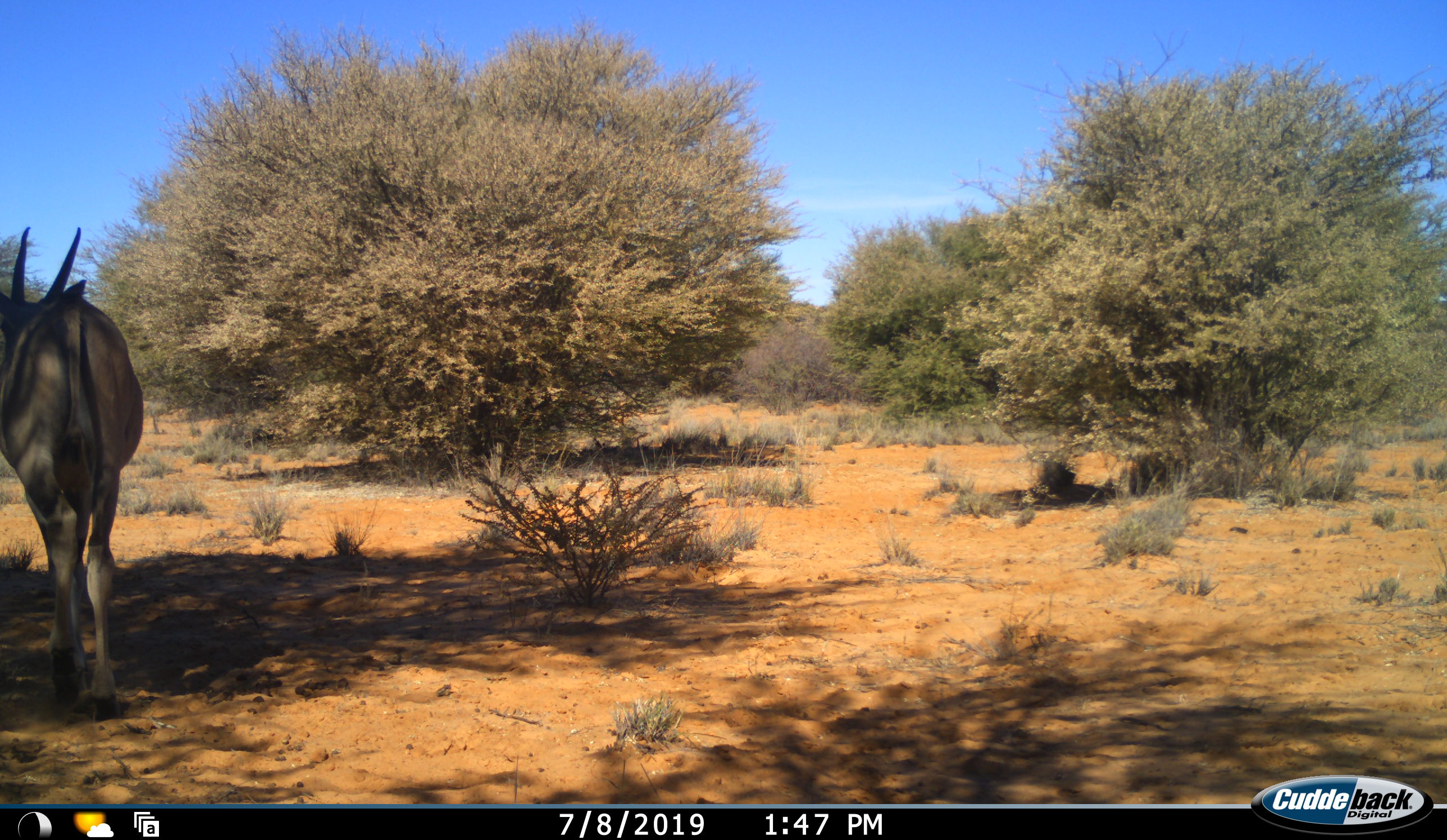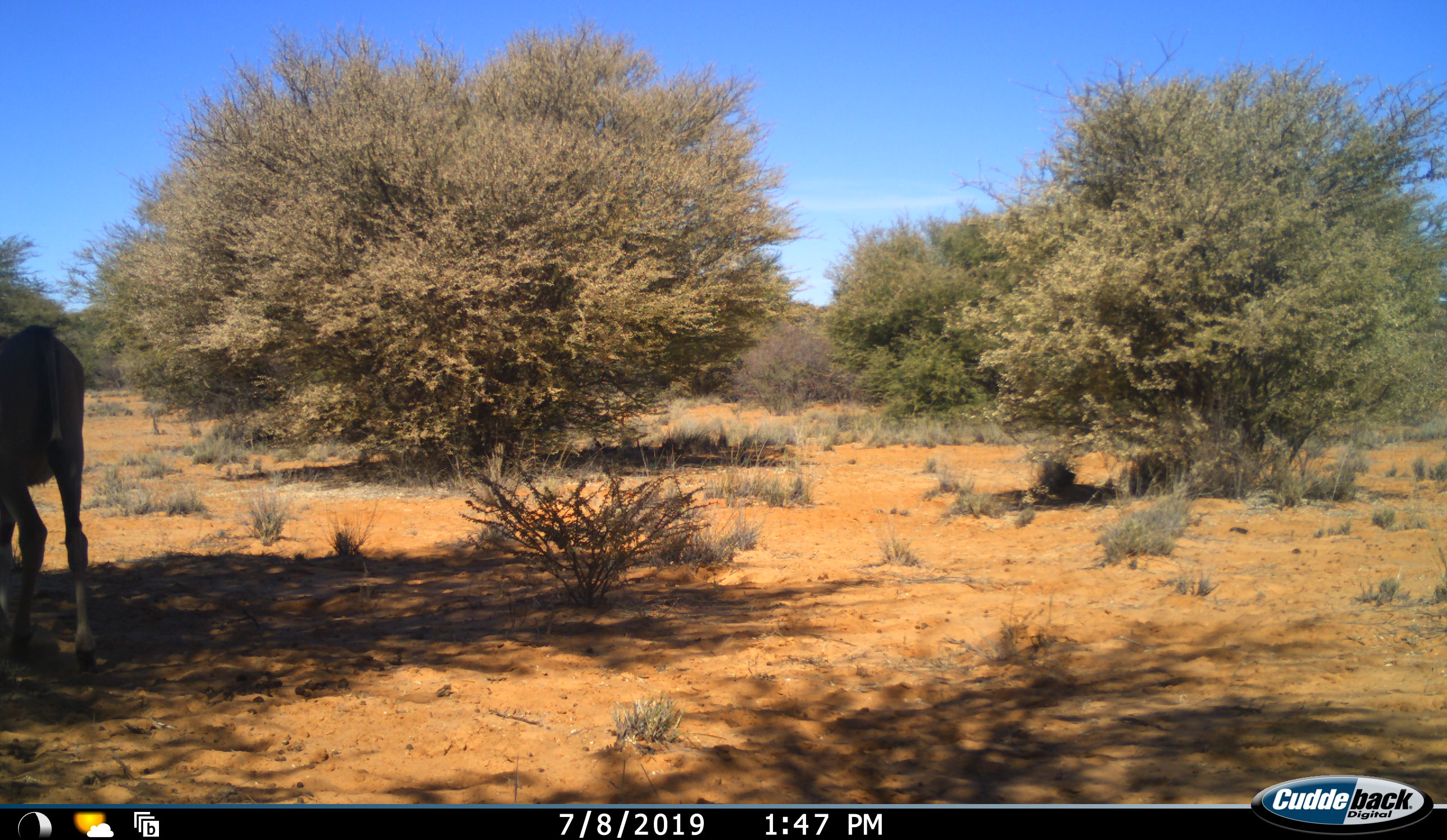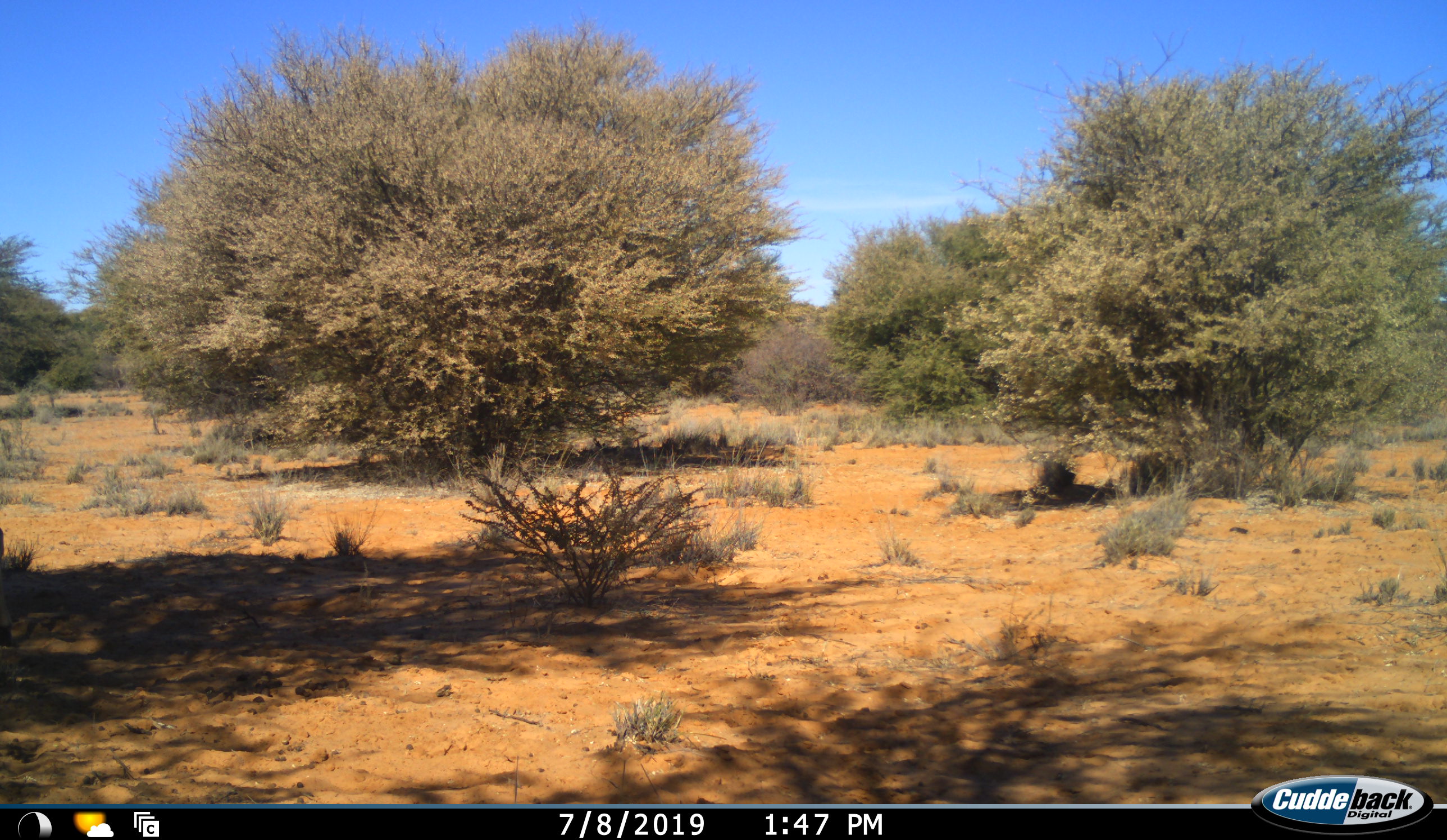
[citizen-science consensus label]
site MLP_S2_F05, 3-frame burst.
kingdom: Animalia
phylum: Chordata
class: Mammalia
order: Artiodactyla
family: Bovidae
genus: Tragelaphus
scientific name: Tragelaphus oryx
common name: eland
Eland (Tragelaphus oryx), count 1. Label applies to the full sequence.